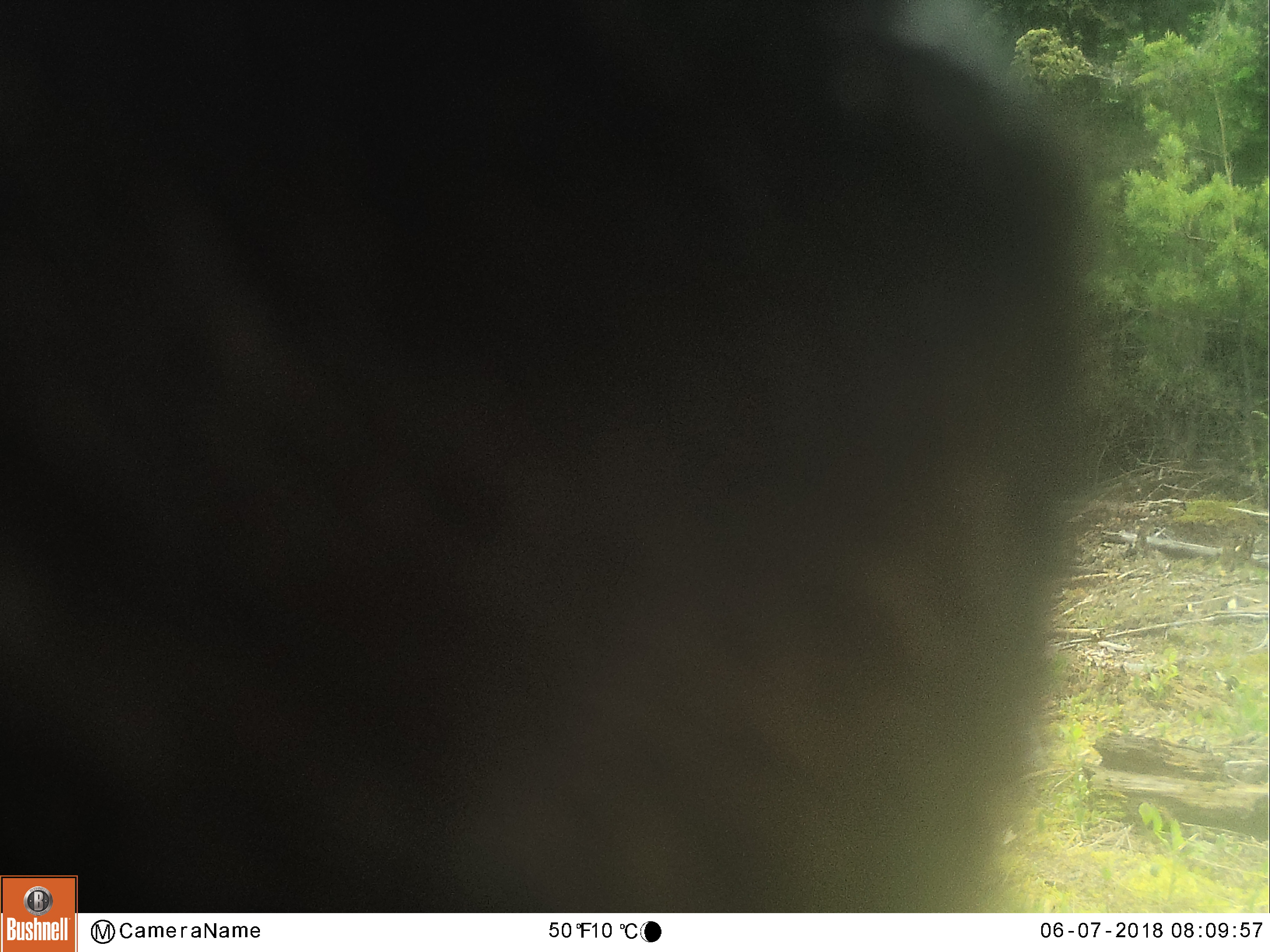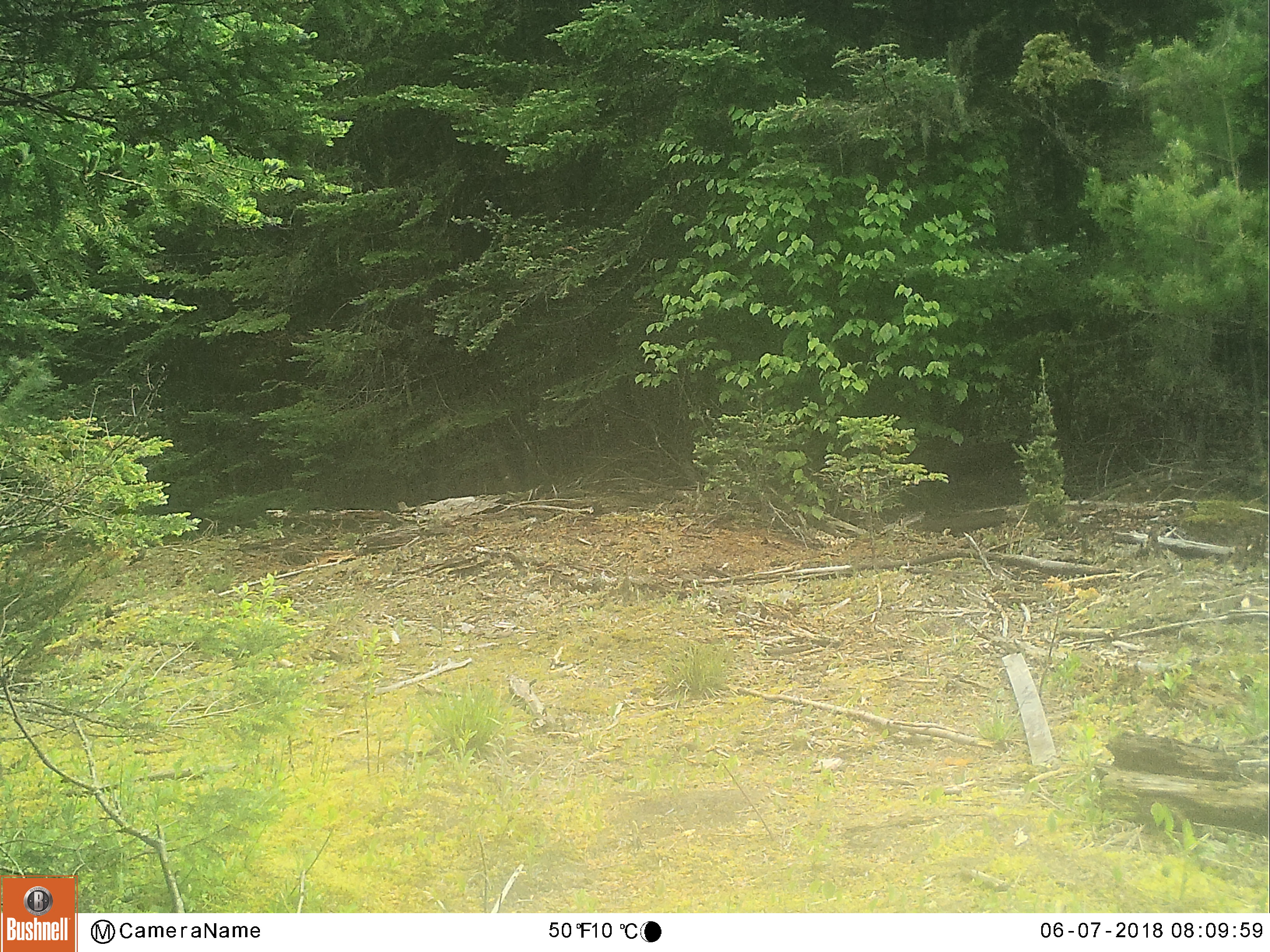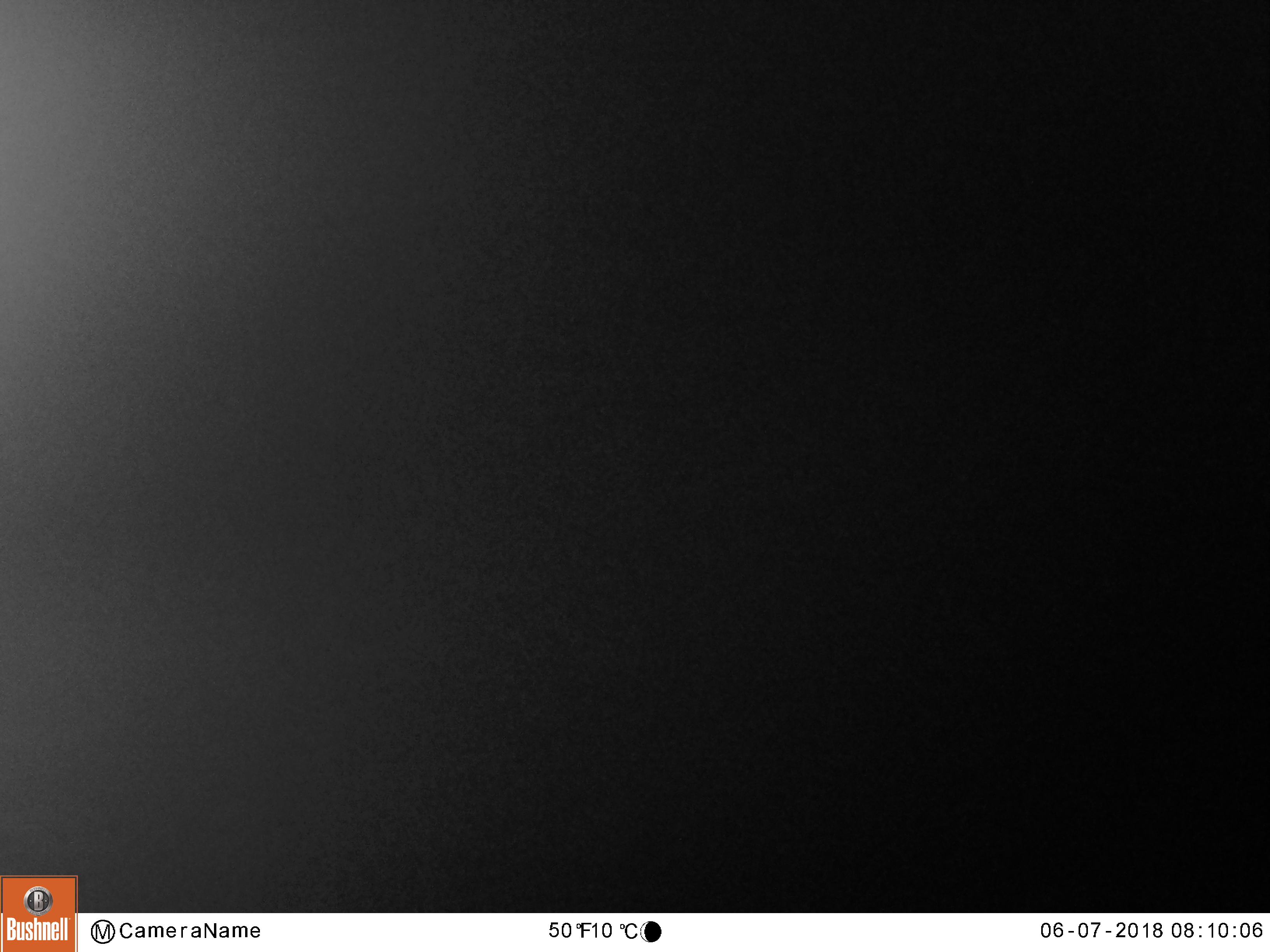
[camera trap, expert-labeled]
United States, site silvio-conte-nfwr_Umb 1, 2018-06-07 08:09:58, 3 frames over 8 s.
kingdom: Animalia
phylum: Chordata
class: Mammalia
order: Carnivora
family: Ursidae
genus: Ursus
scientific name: Ursus americanus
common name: black bear